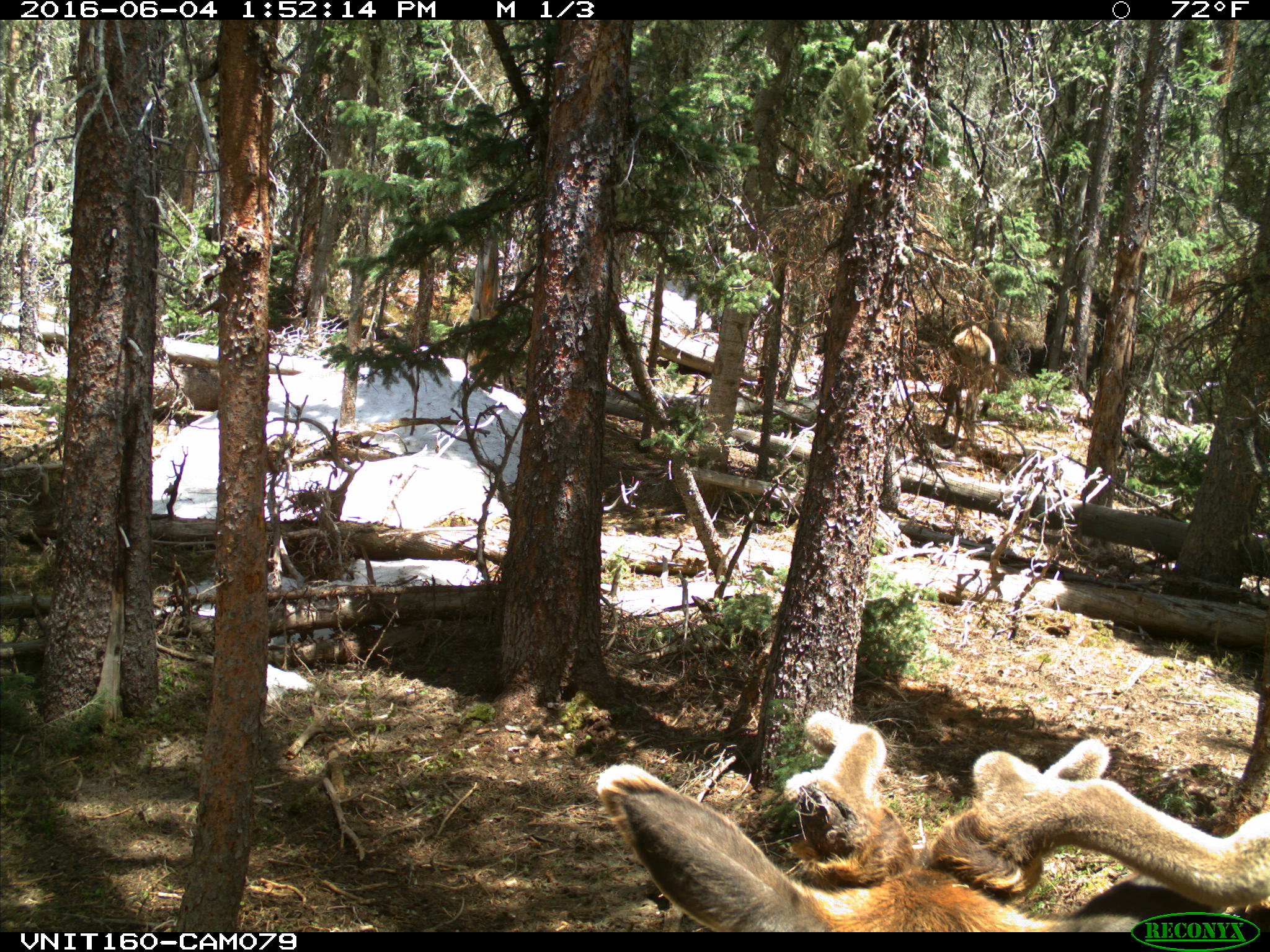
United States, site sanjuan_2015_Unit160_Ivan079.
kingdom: Animalia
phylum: Chordata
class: Mammalia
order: Artiodactyla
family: Cervidae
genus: Cervus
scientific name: Cervus elaphus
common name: red deer